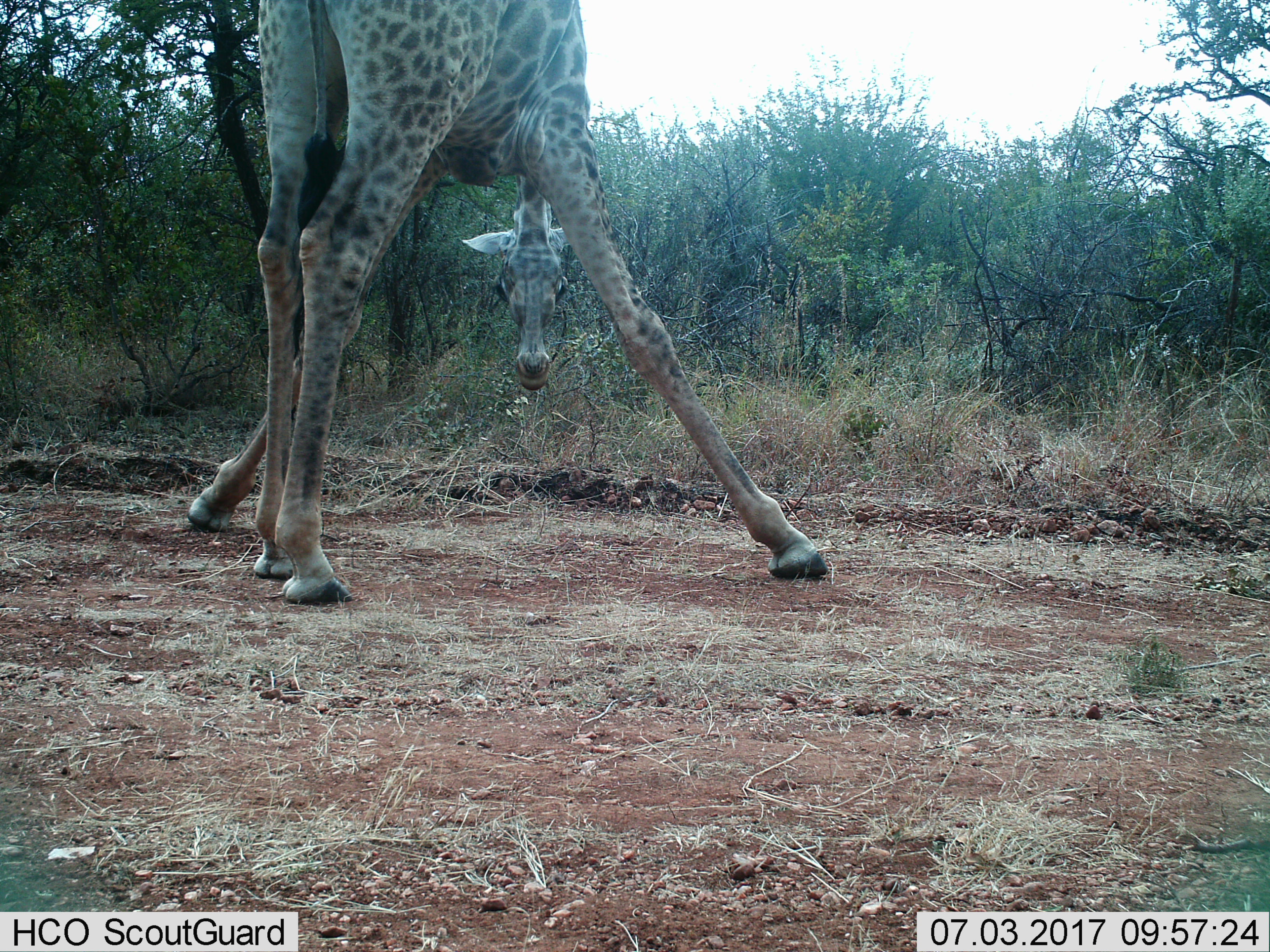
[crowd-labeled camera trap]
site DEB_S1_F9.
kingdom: Animalia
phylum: Chordata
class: Mammalia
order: Artiodactyla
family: Giraffidae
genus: Giraffa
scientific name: Giraffa camelopardalis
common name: giraffe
Giraffe (Giraffa camelopardalis), count 1. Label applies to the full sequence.